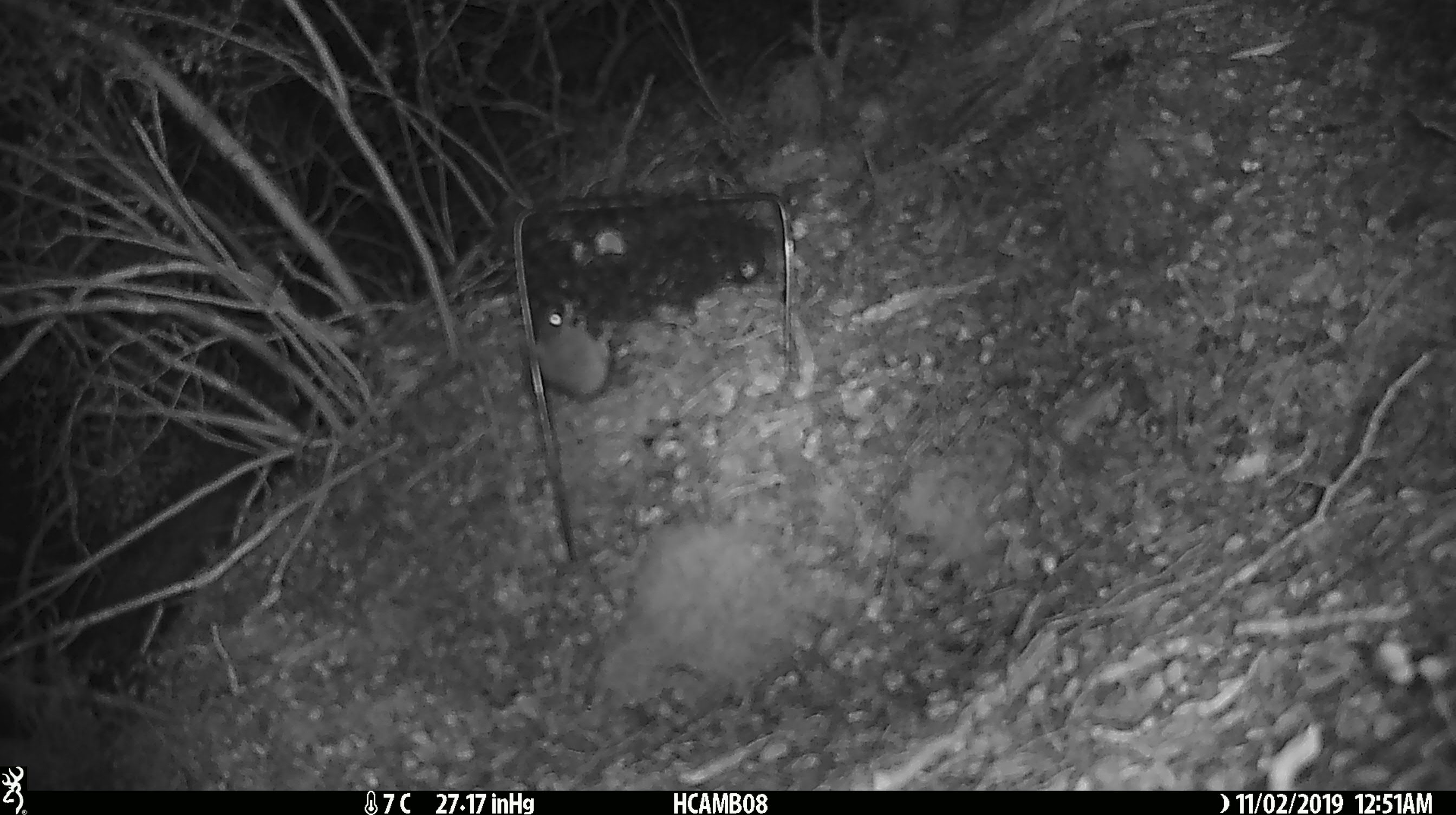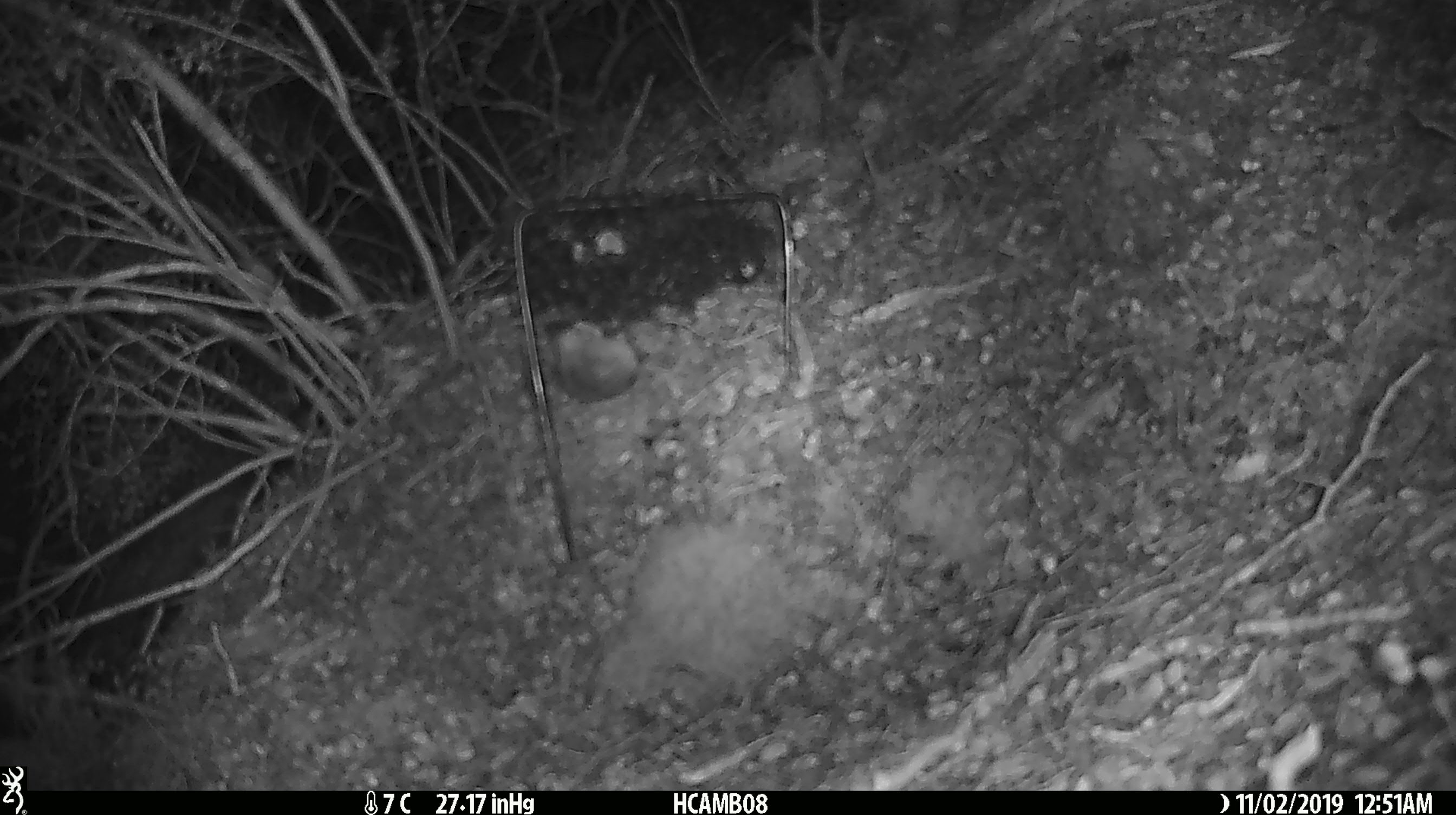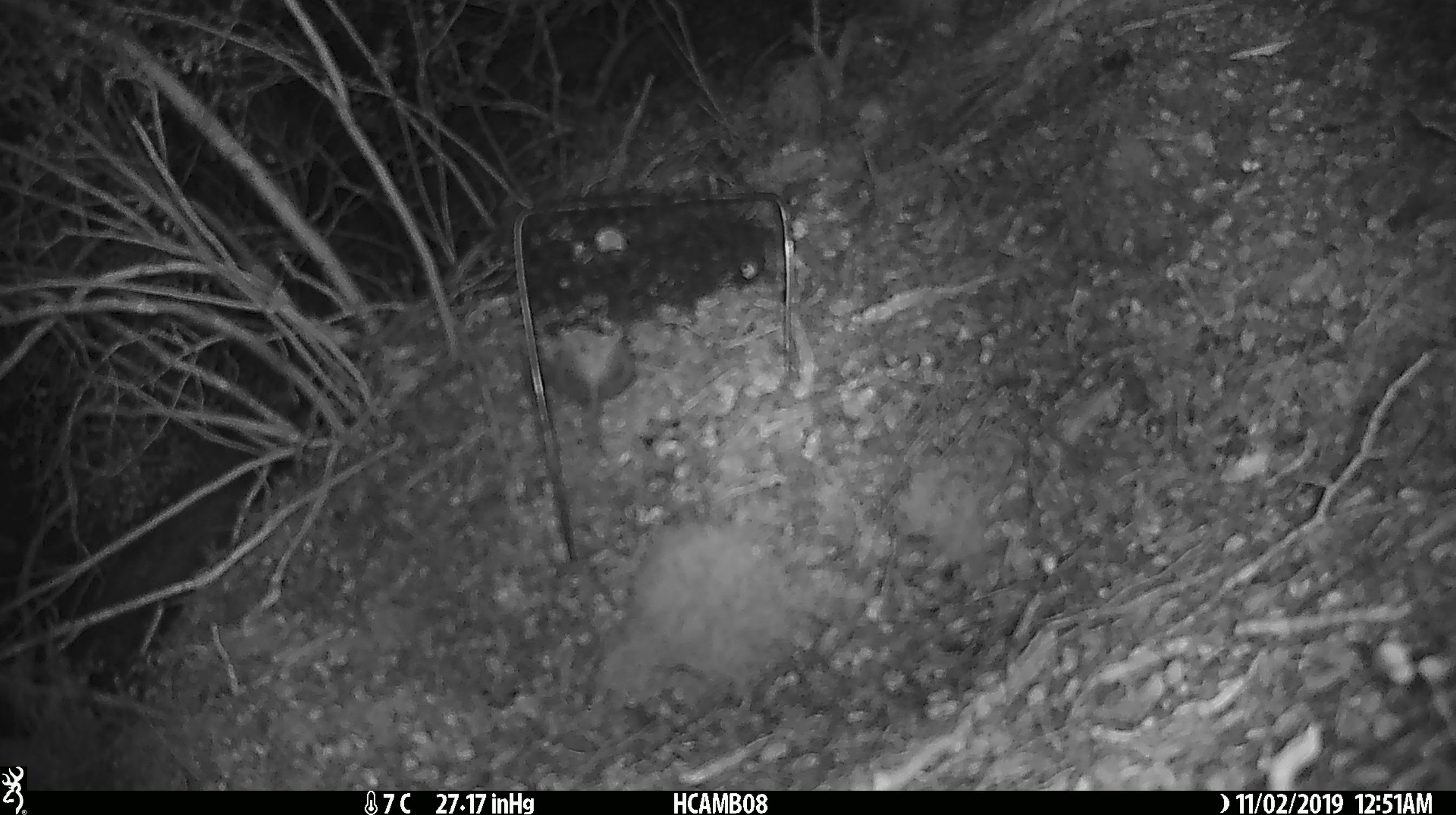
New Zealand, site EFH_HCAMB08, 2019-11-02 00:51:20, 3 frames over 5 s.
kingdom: Animalia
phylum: Chordata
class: Mammalia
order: Rodentia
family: Muridae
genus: Mus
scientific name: Mus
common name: mouse